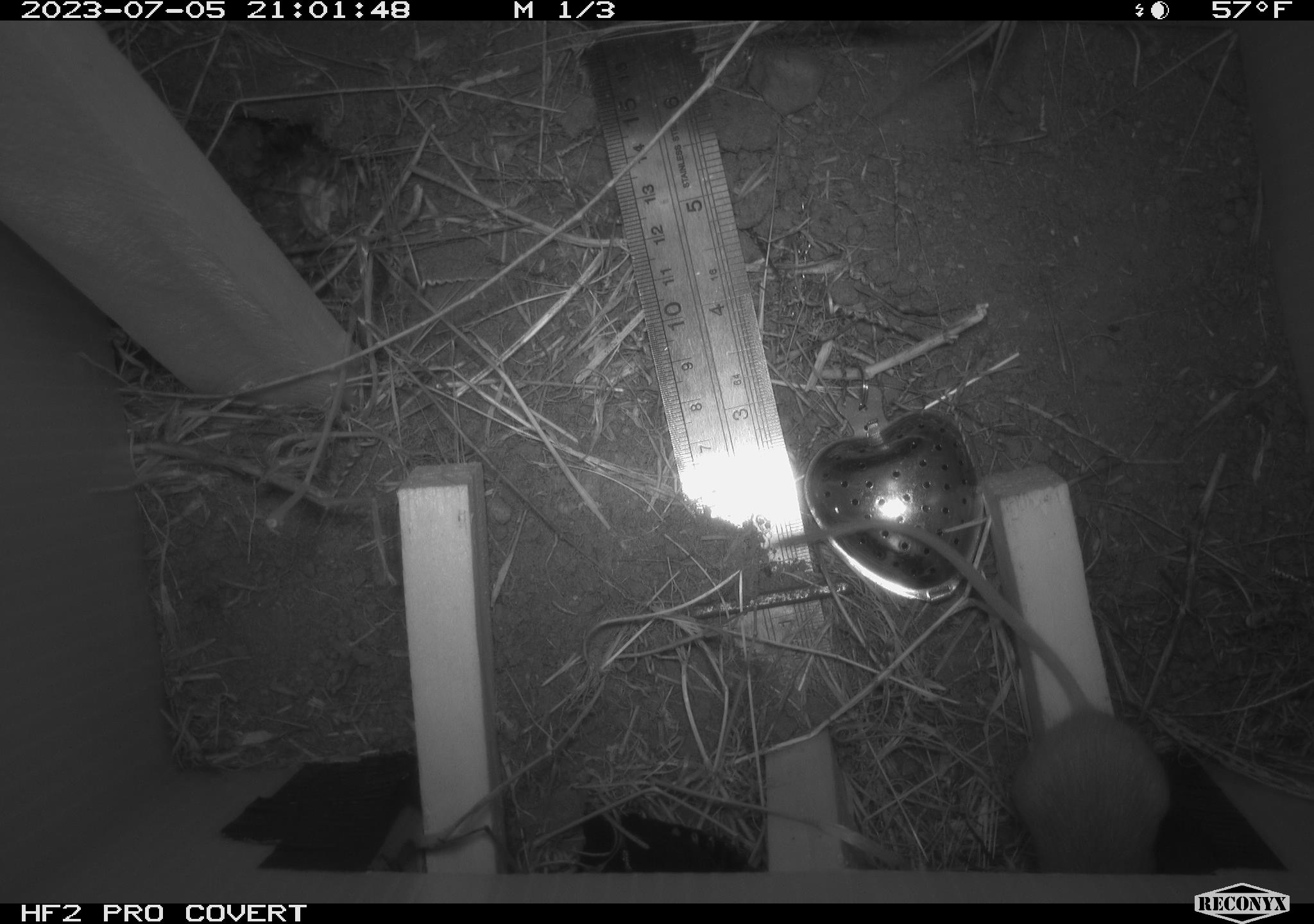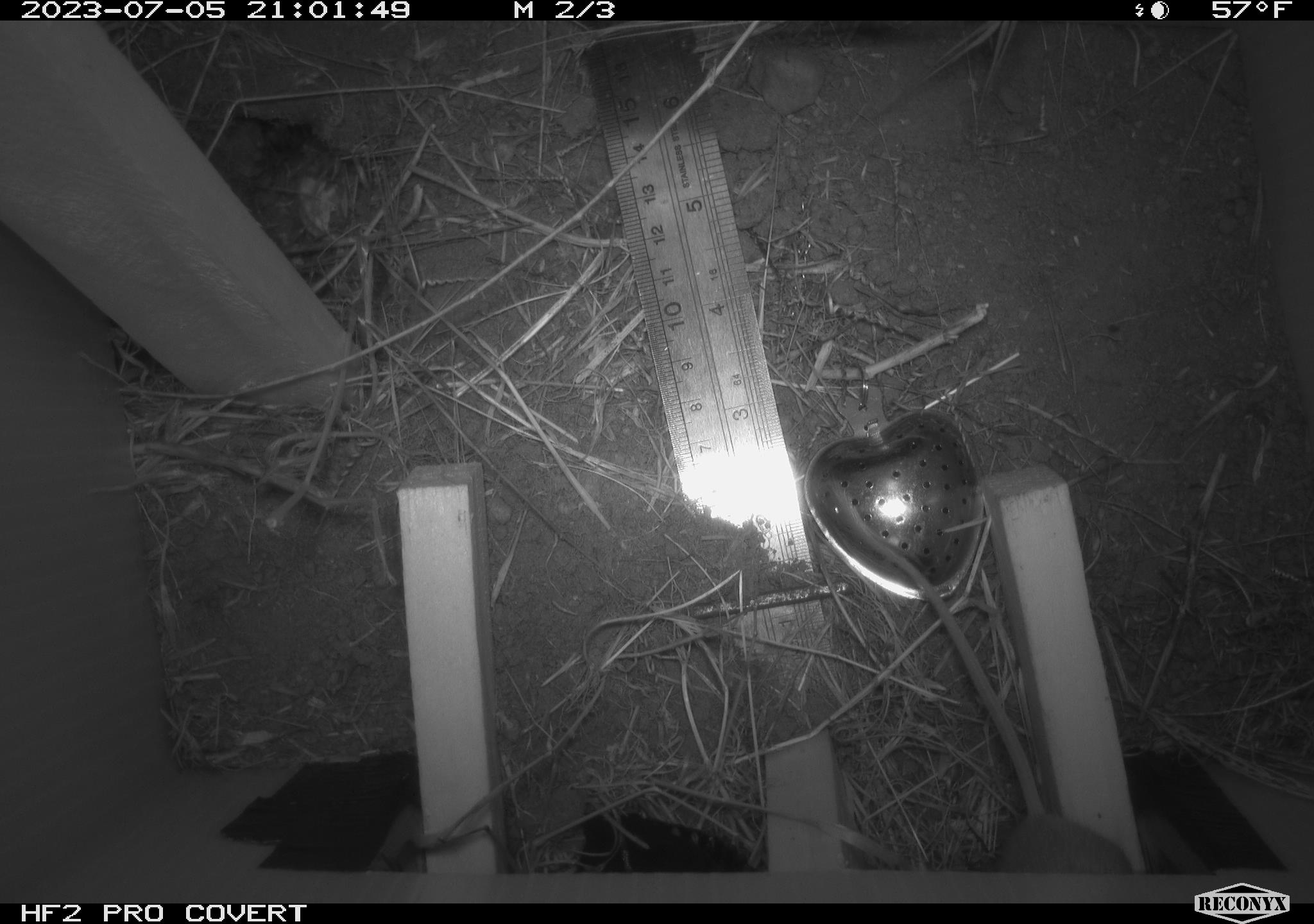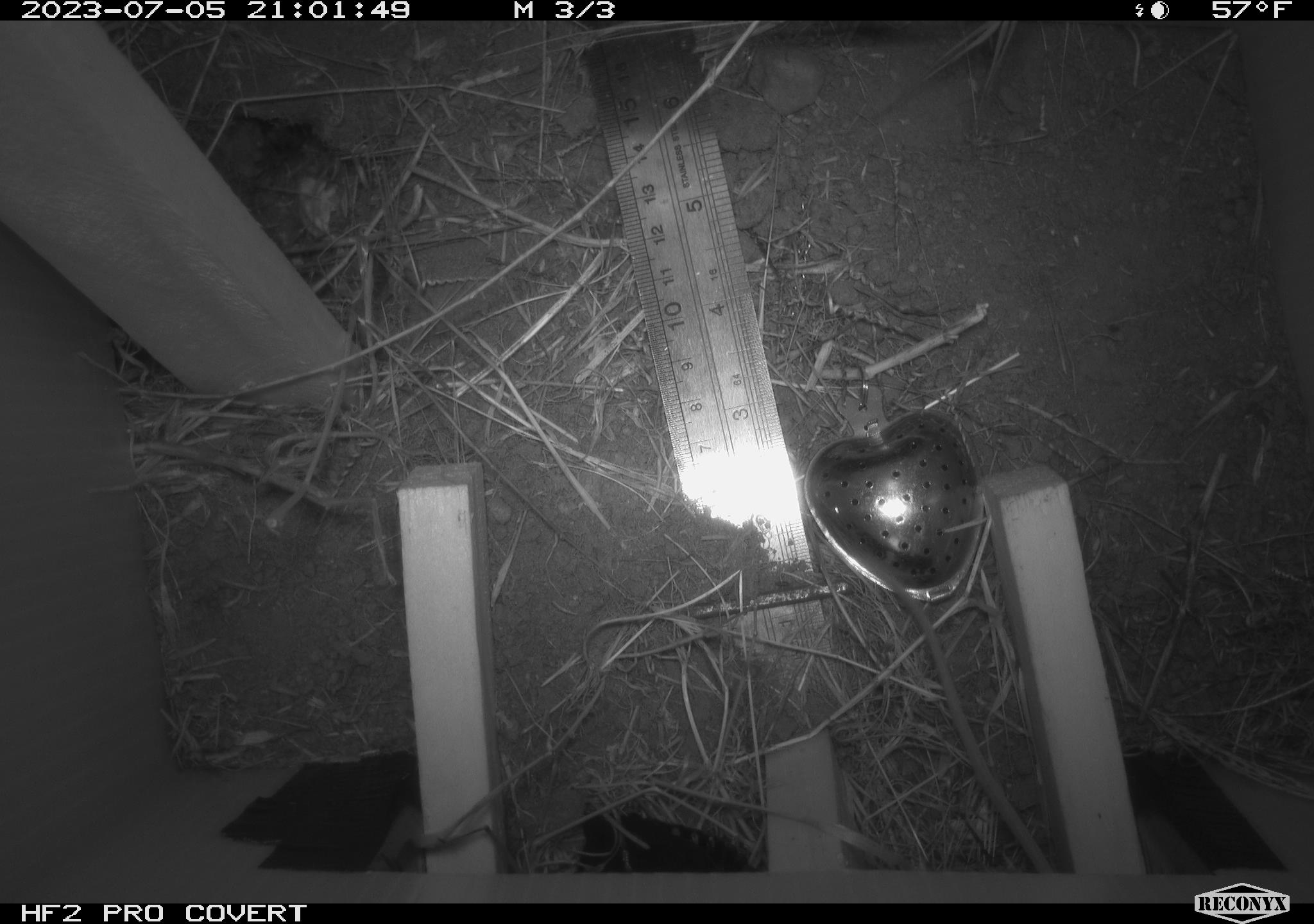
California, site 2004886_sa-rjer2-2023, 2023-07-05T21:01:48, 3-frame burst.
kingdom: Animalia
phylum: Chordata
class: Mammalia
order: Rodentia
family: Heteromyidae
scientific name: Heteromyidae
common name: kangaroo rats and pocket mice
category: heteromyidae family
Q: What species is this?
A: Heteromyidae family (kangaroo rats and pocket mice) (Heteromyidae).